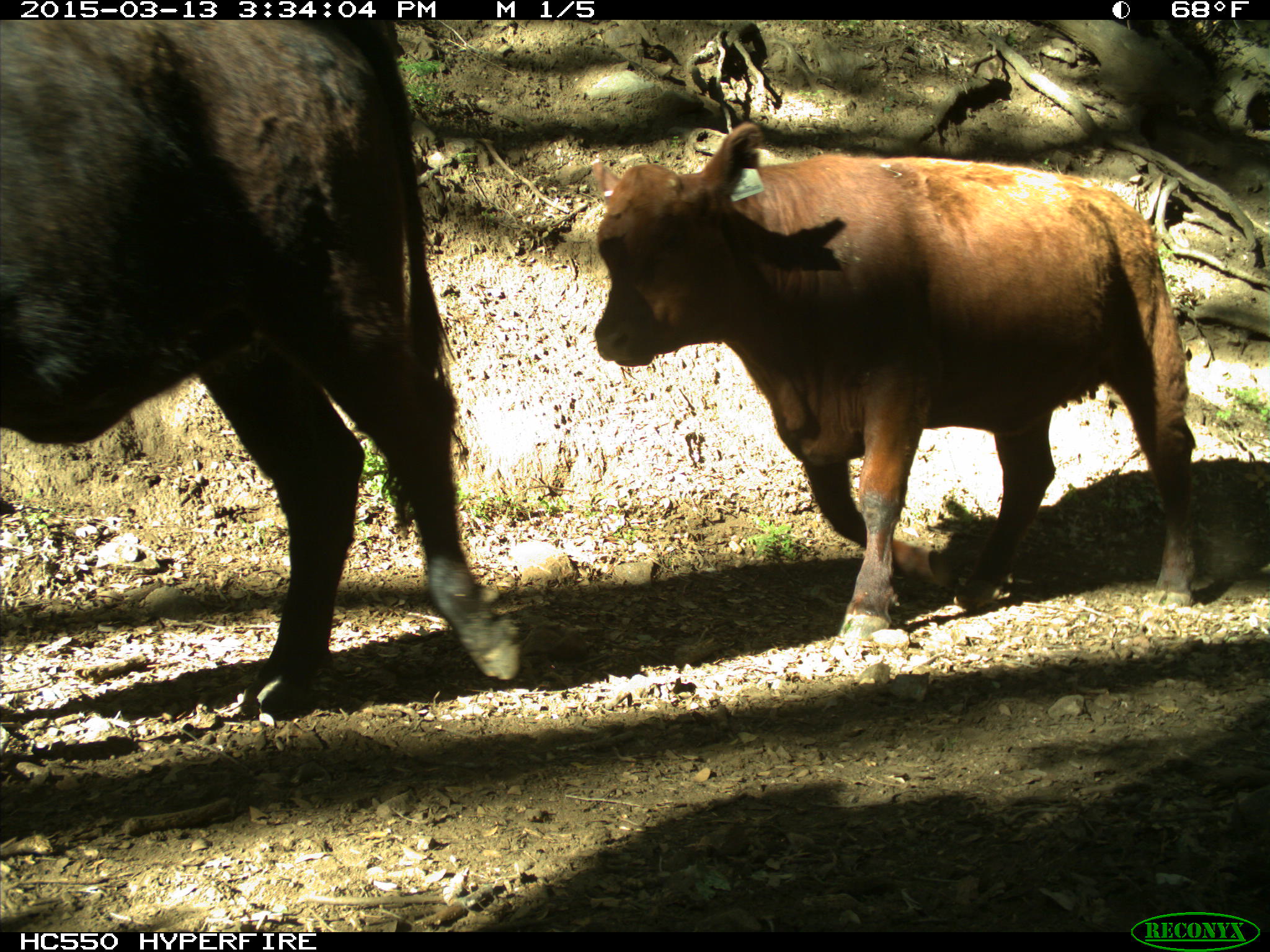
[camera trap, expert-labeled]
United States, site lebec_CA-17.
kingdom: Animalia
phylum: Chordata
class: Mammalia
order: Artiodactyla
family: Bovidae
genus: Bos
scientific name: Bos taurus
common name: domestic cow